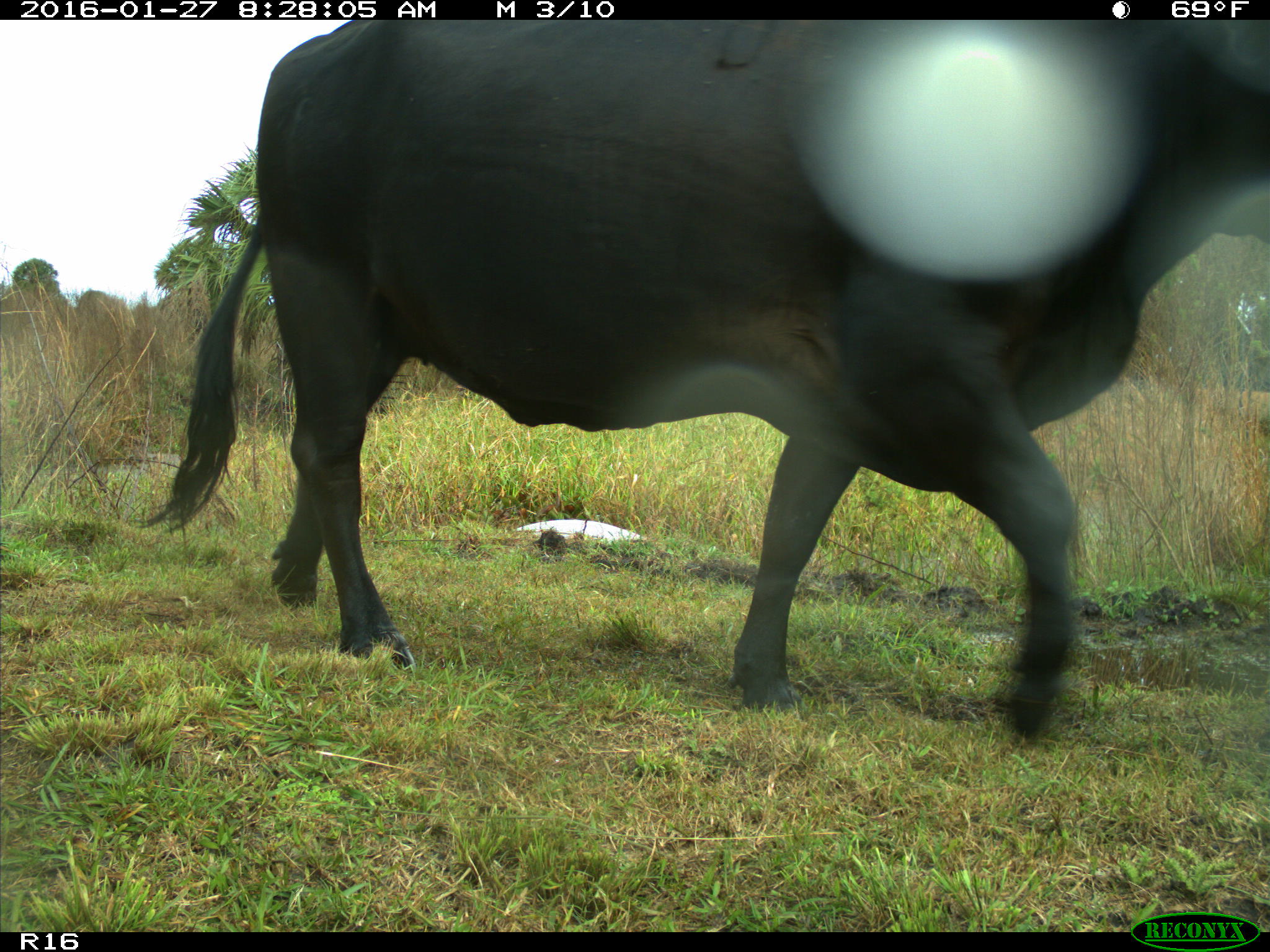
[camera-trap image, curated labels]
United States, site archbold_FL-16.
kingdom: Animalia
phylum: Chordata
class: Mammalia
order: Artiodactyla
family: Bovidae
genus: Bos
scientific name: Bos taurus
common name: domestic cow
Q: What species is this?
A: Bos taurus (domestic cow).